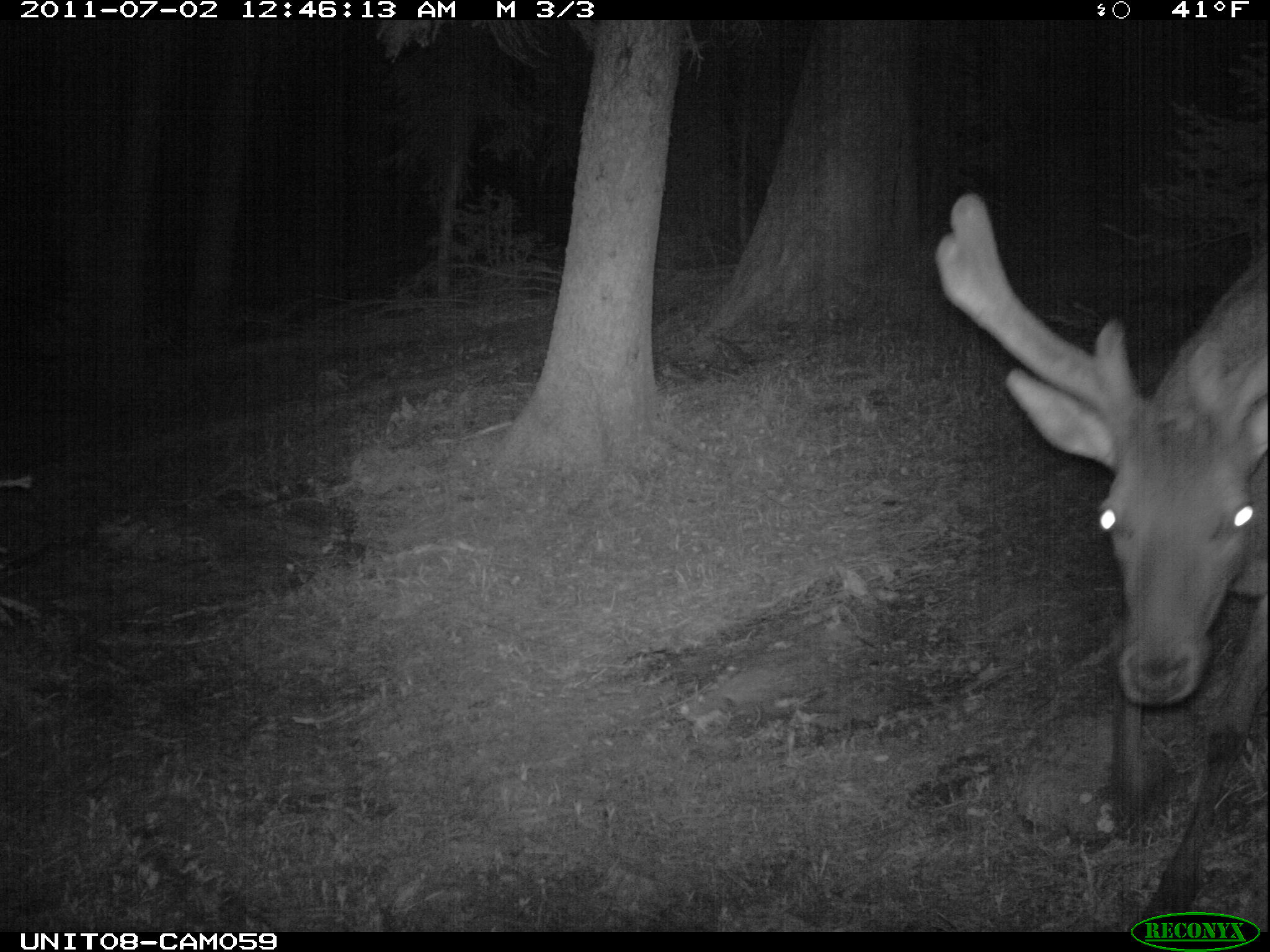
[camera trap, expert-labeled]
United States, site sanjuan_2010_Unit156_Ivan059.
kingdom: Animalia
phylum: Chordata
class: Mammalia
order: Artiodactyla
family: Cervidae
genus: Cervus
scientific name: Cervus elaphus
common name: red deer